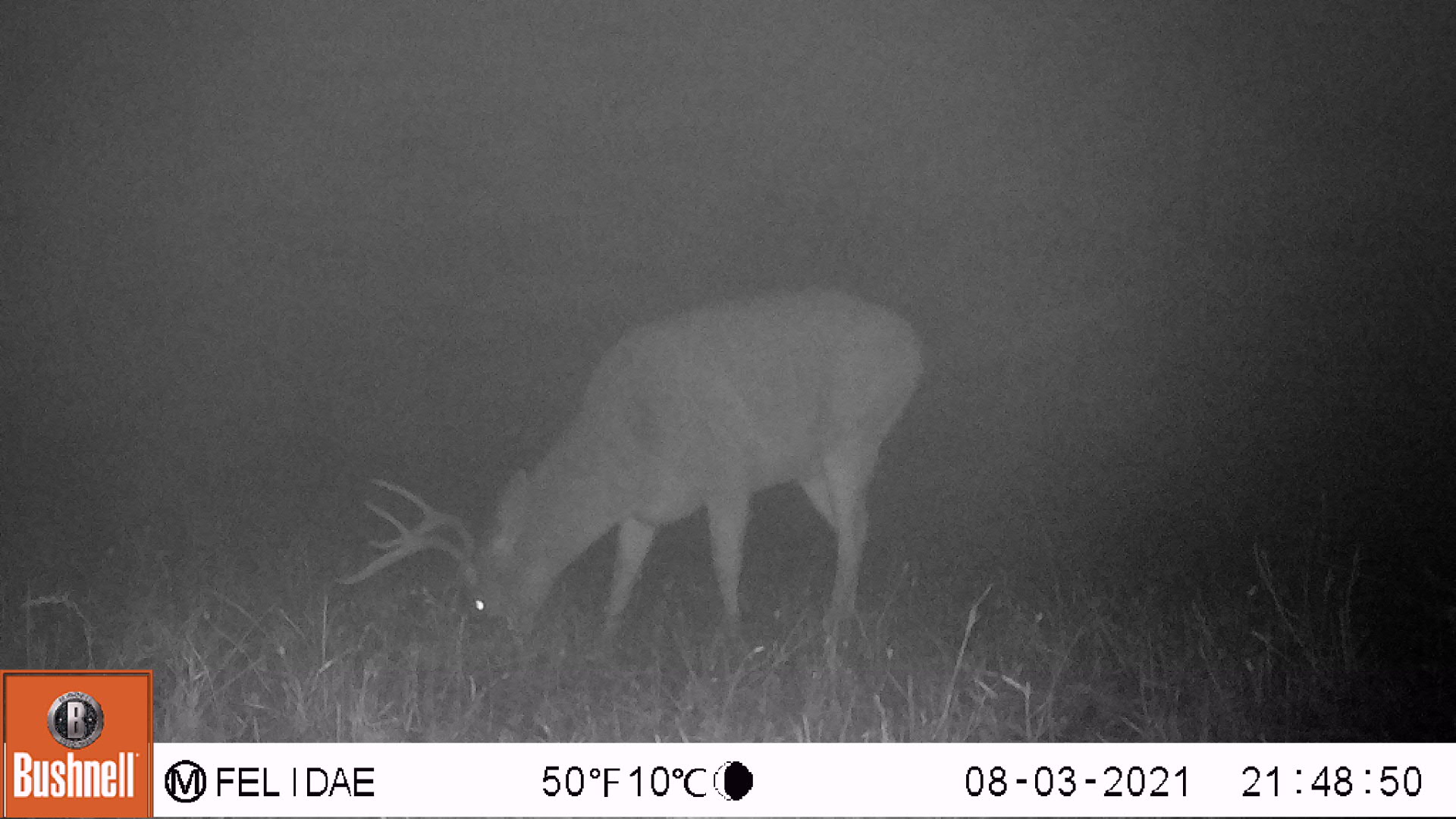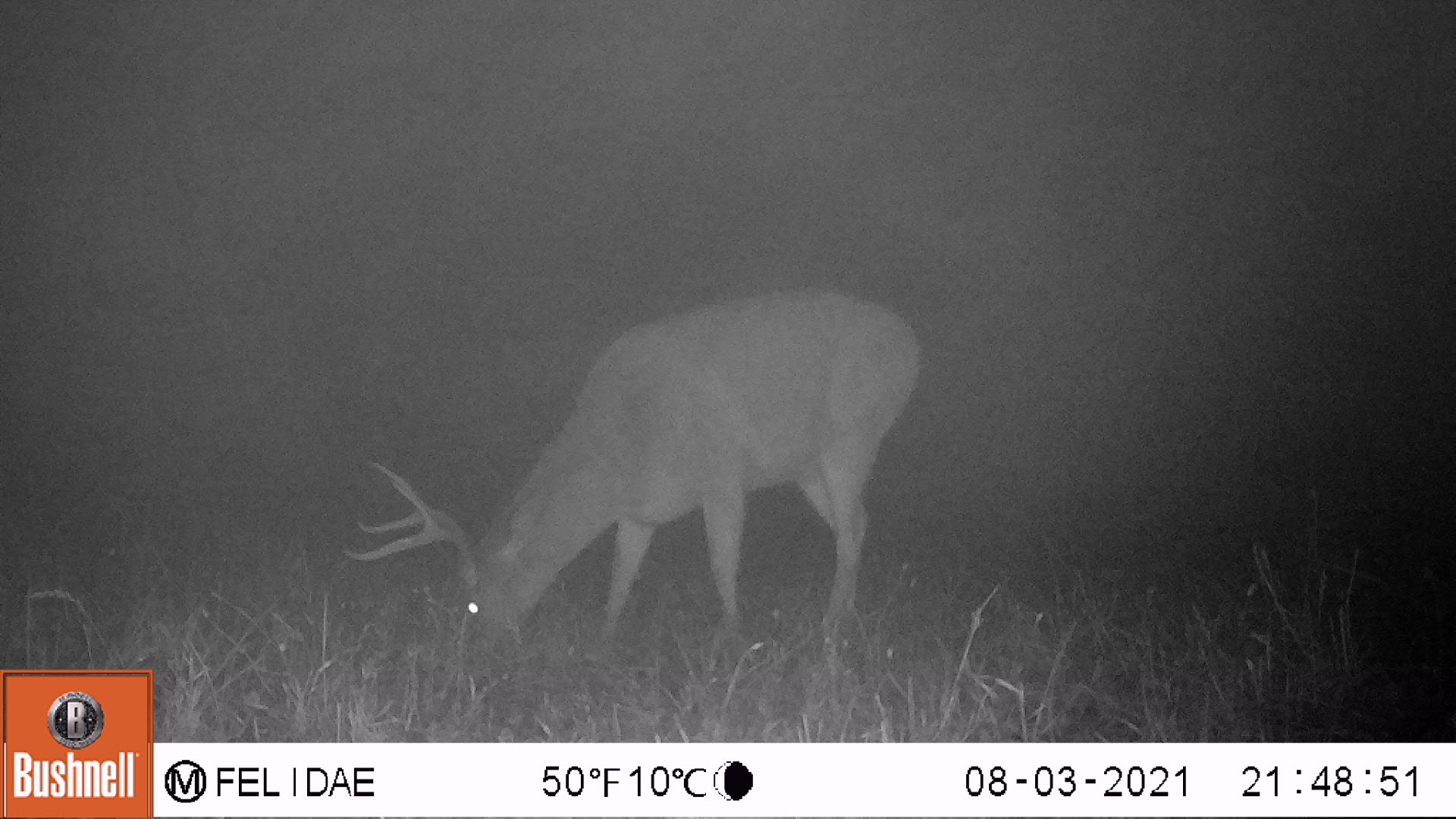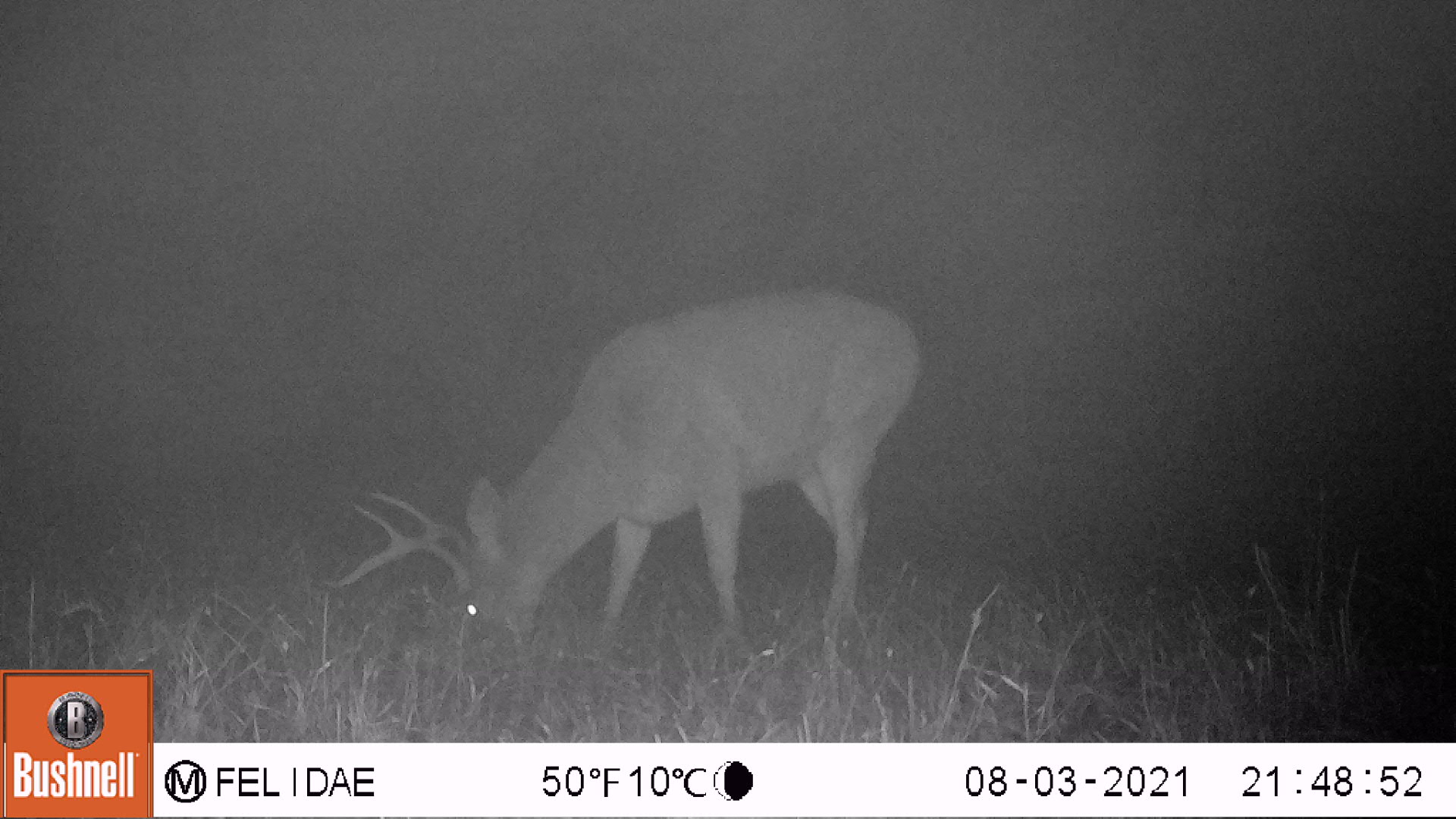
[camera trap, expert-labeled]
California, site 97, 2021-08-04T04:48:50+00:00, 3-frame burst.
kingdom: Animalia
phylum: Chordata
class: Mammalia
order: Artiodactyla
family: Cervidae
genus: Odocoileus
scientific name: Odocoileus hemionus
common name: mule deer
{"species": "mule deer (Odocoileus hemionus)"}